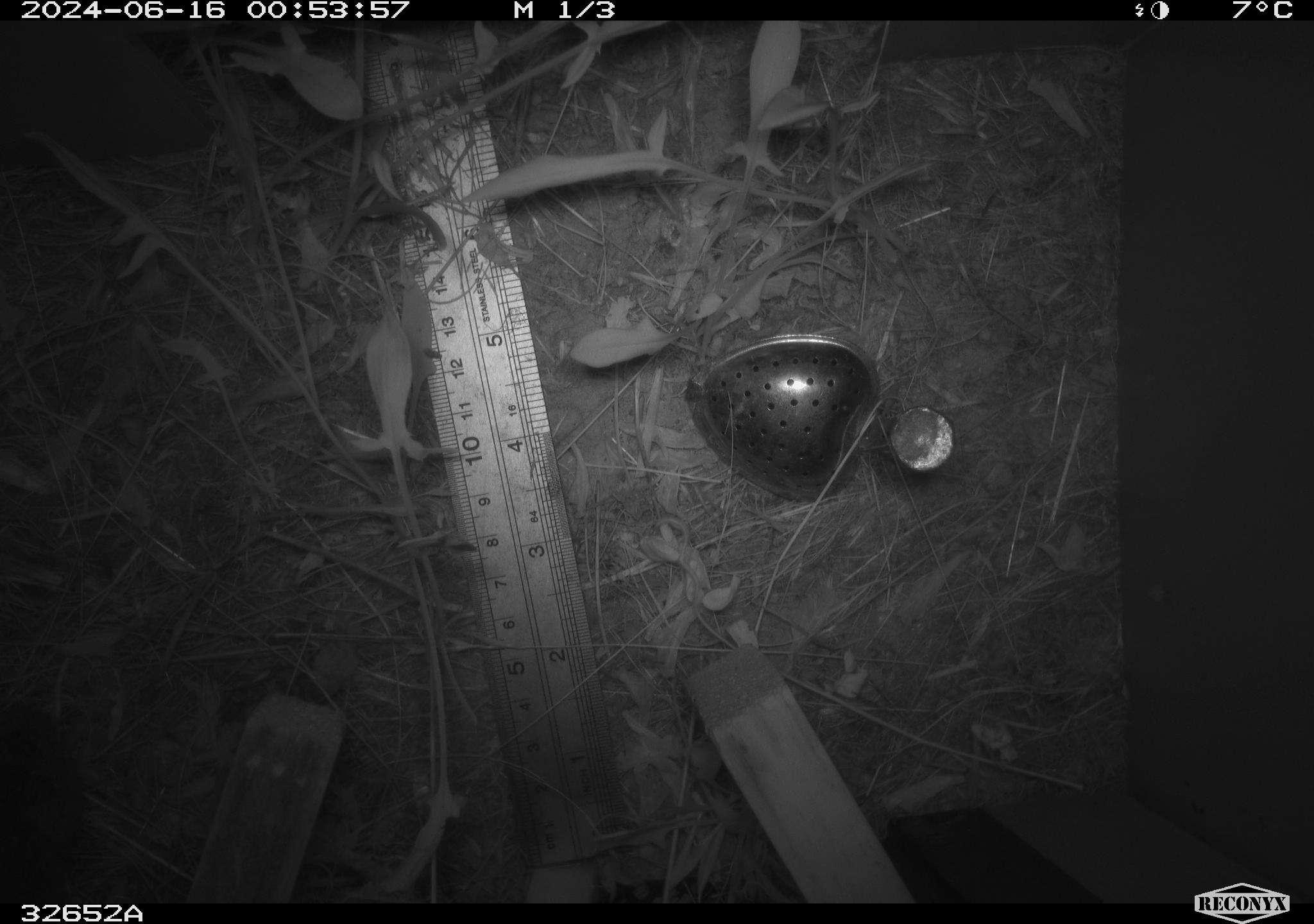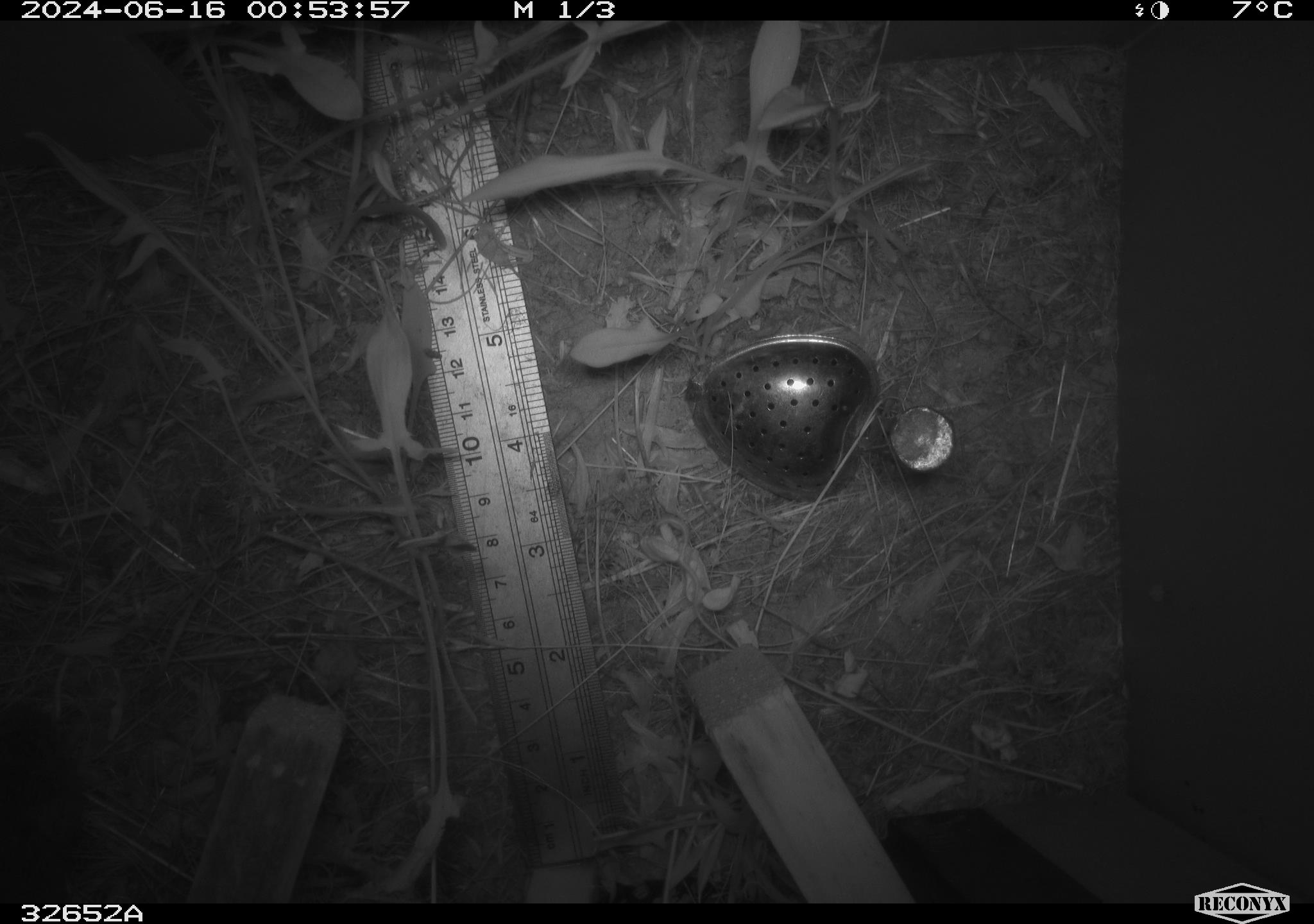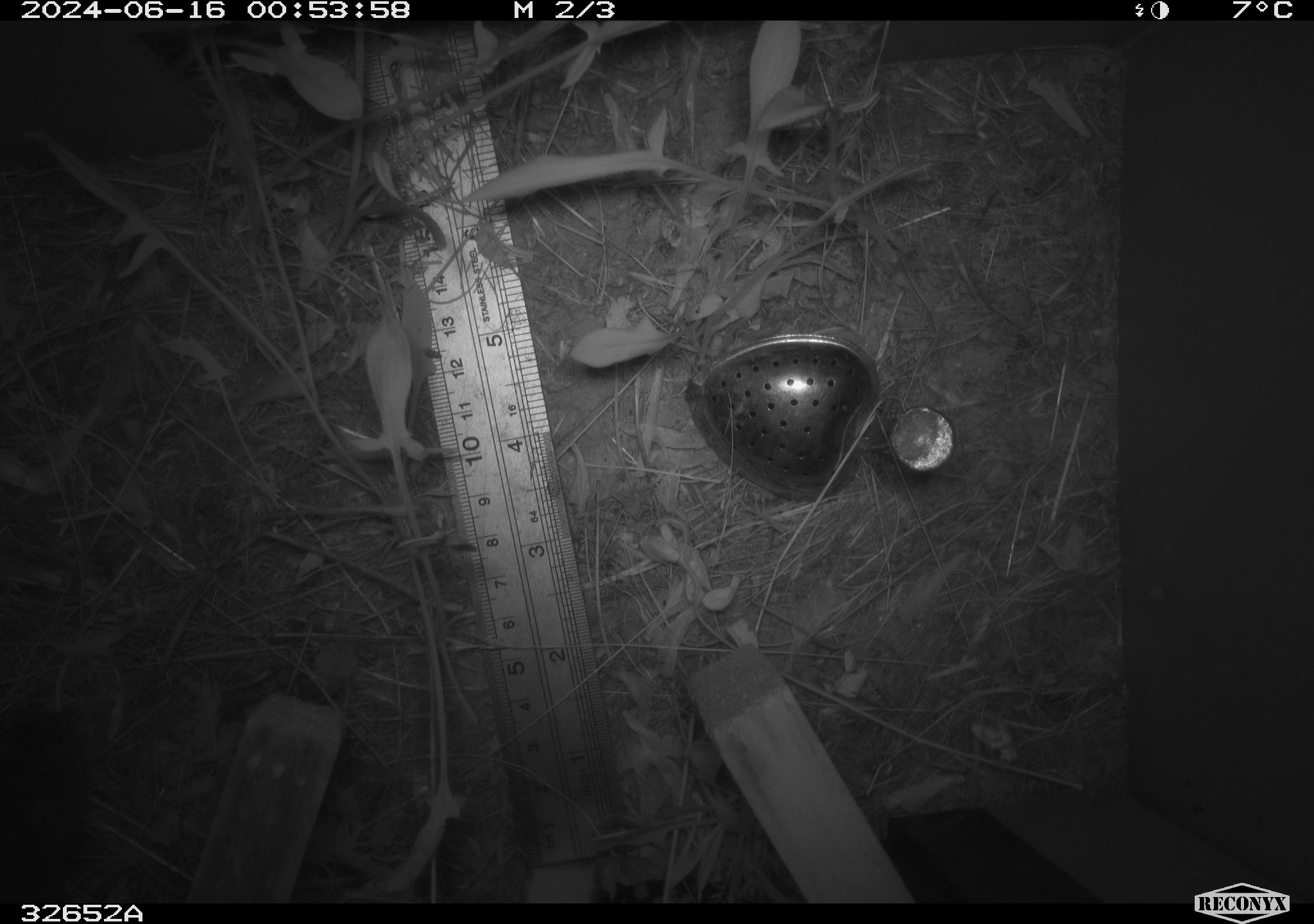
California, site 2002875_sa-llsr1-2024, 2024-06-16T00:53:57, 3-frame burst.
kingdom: Animalia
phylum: Chordata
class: Mammalia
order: Rodentia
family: Cricetidae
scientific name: Arvicolinae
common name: voles, lemmings, and muskrats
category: arvicolinae subfamily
Arvicolinae subfamily (voles, lemmings, and muskrats) (Arvicolinae).